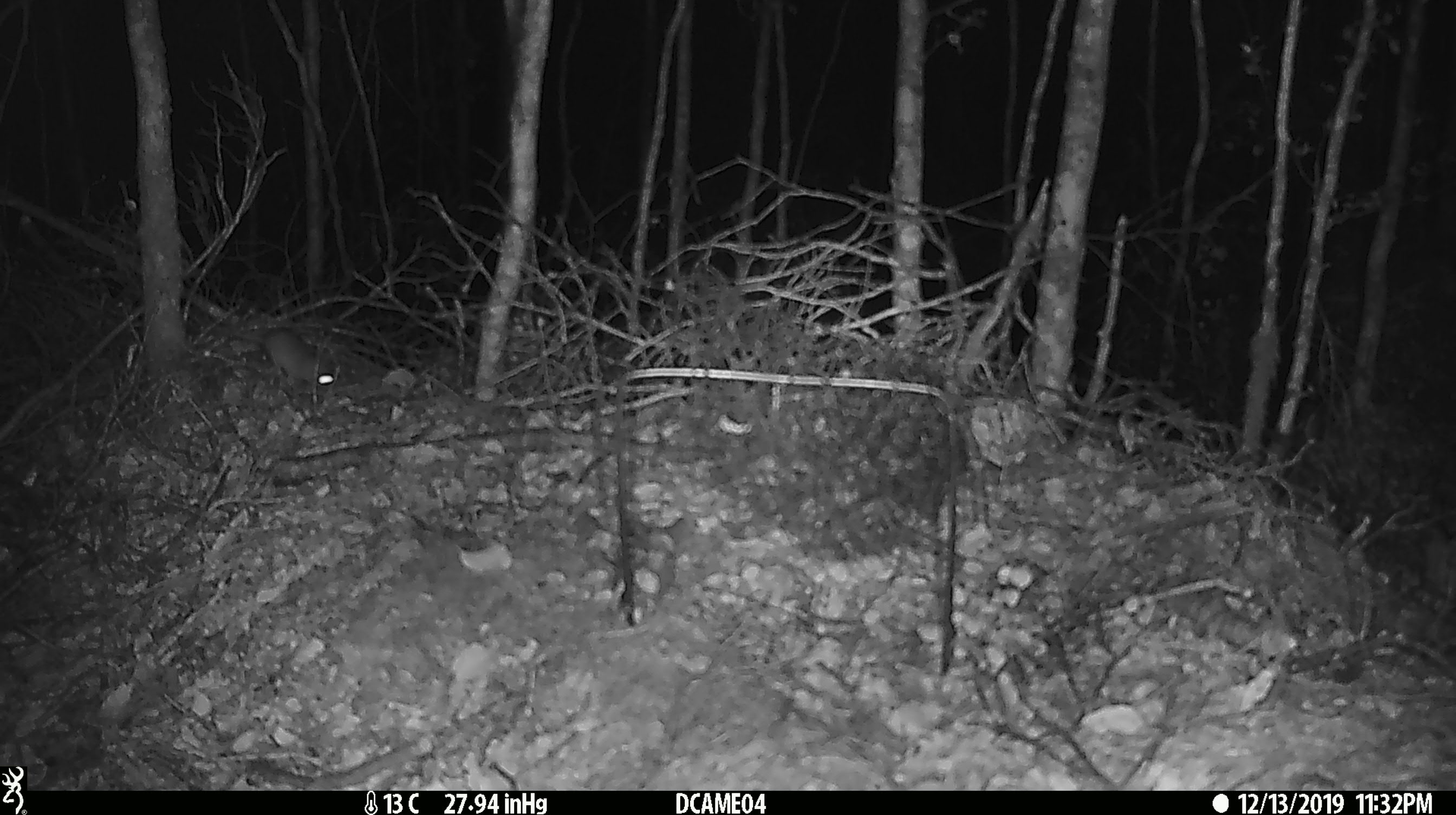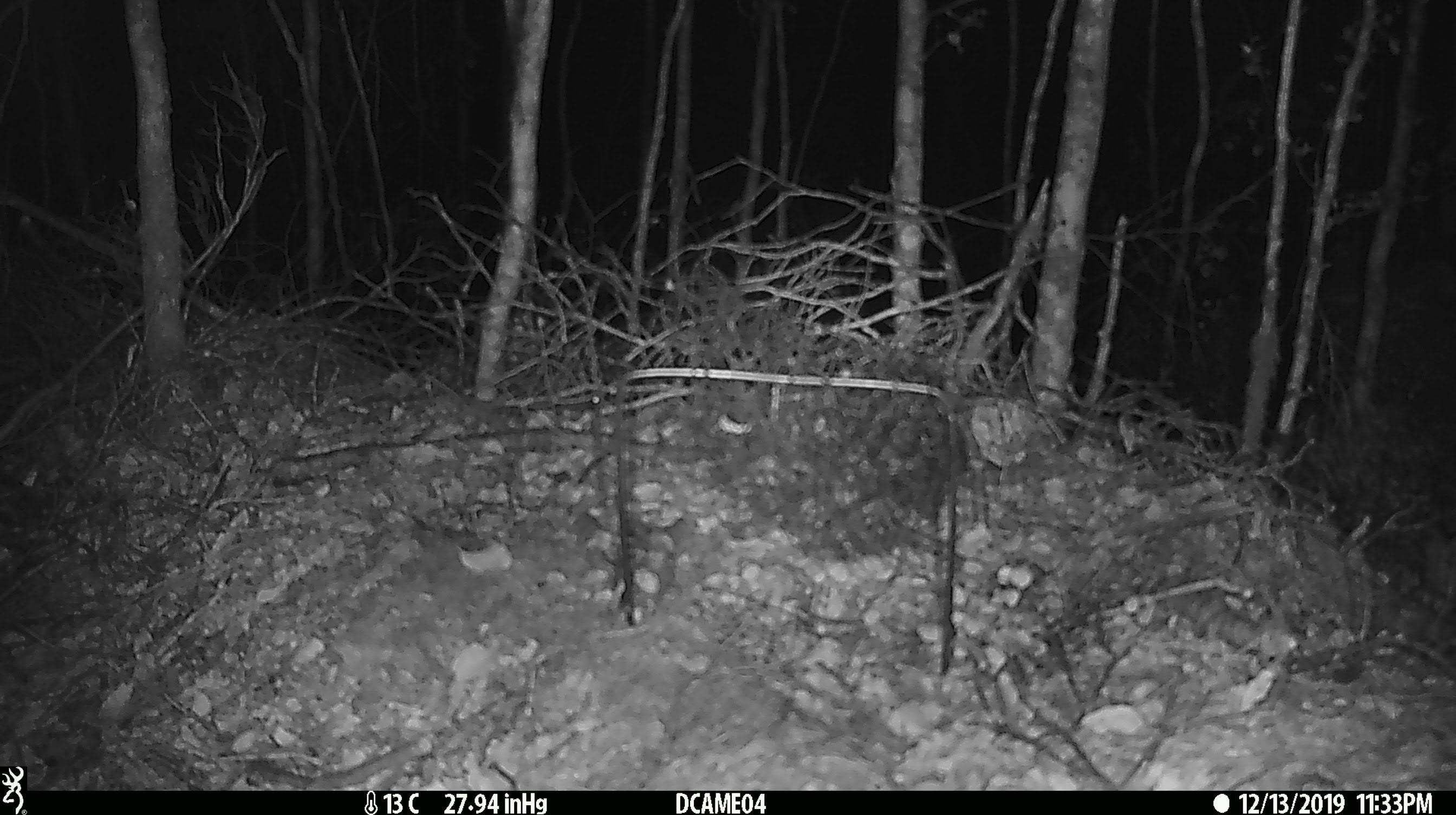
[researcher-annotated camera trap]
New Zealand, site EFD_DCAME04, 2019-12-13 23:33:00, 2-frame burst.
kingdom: Animalia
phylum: Chordata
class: Mammalia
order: Rodentia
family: Muridae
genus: Mus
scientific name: Mus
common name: mouse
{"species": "mouse (Mus)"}